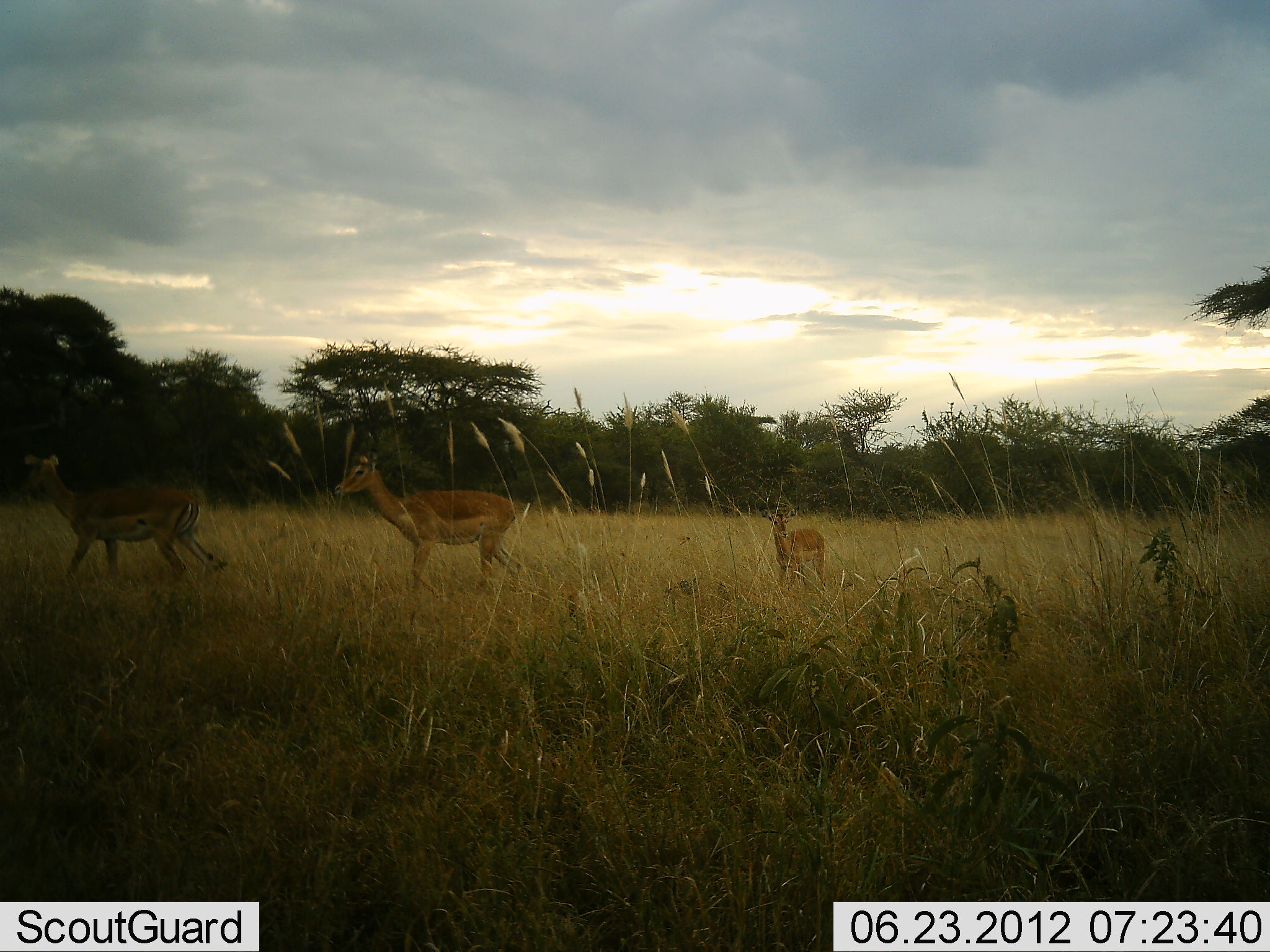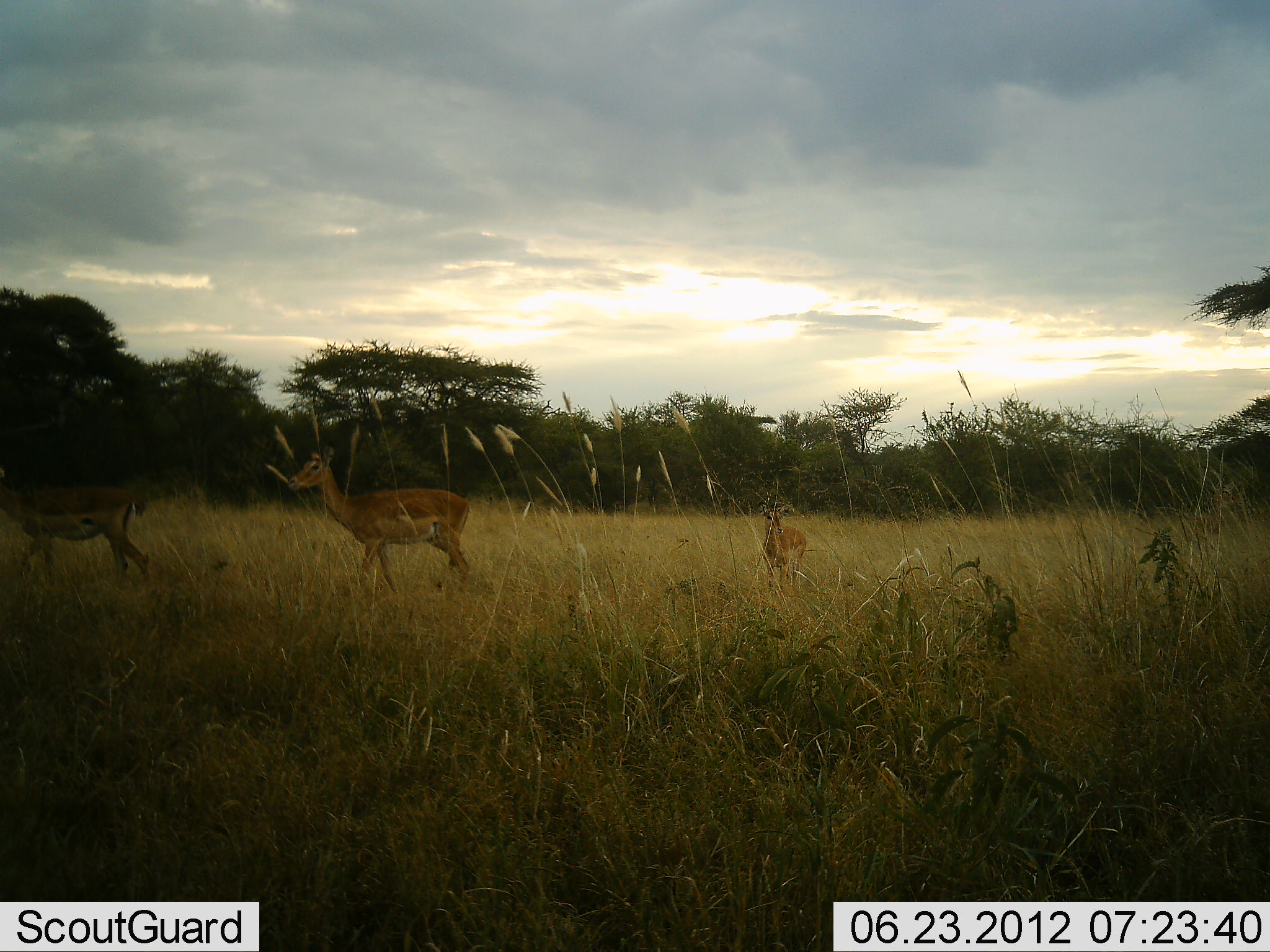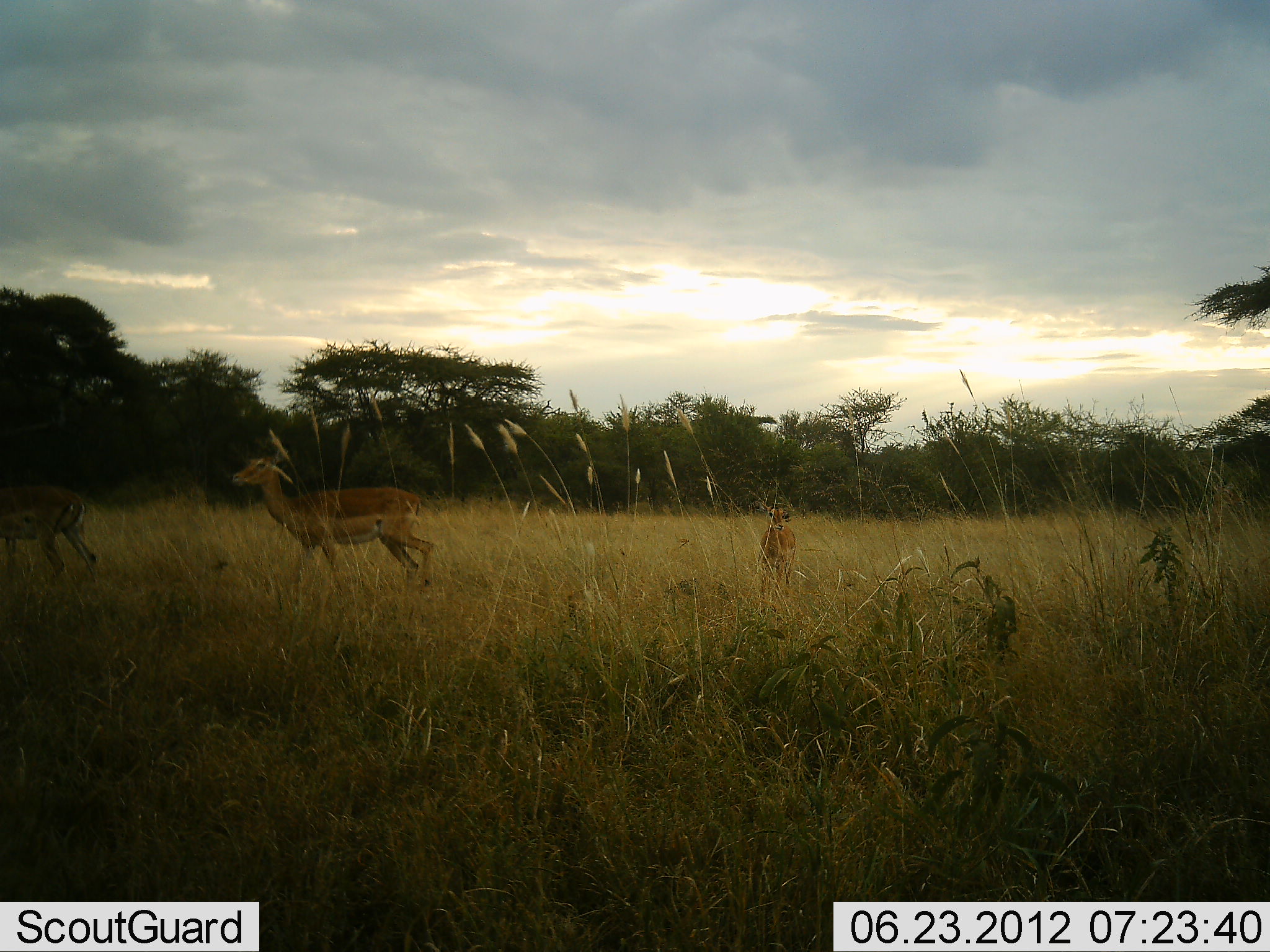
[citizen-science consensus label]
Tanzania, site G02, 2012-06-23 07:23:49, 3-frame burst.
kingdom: Animalia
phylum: Chordata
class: Mammalia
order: Artiodactyla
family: Bovidae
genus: Aepyceros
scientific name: Aepyceros melampus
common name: impala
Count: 3.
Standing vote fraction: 0%.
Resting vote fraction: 0%.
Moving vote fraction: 90%.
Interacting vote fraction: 0%.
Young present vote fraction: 40%.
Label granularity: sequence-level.